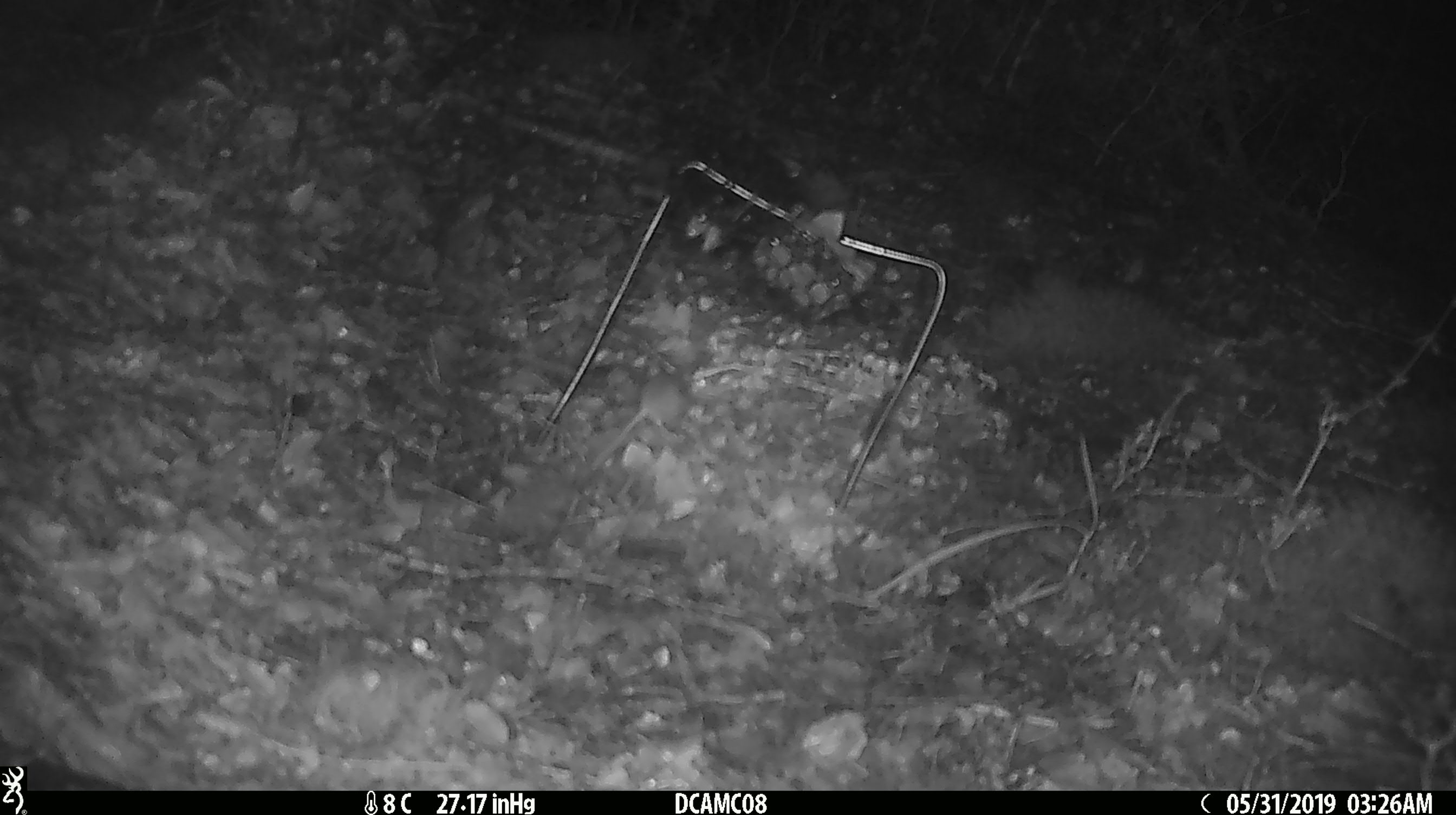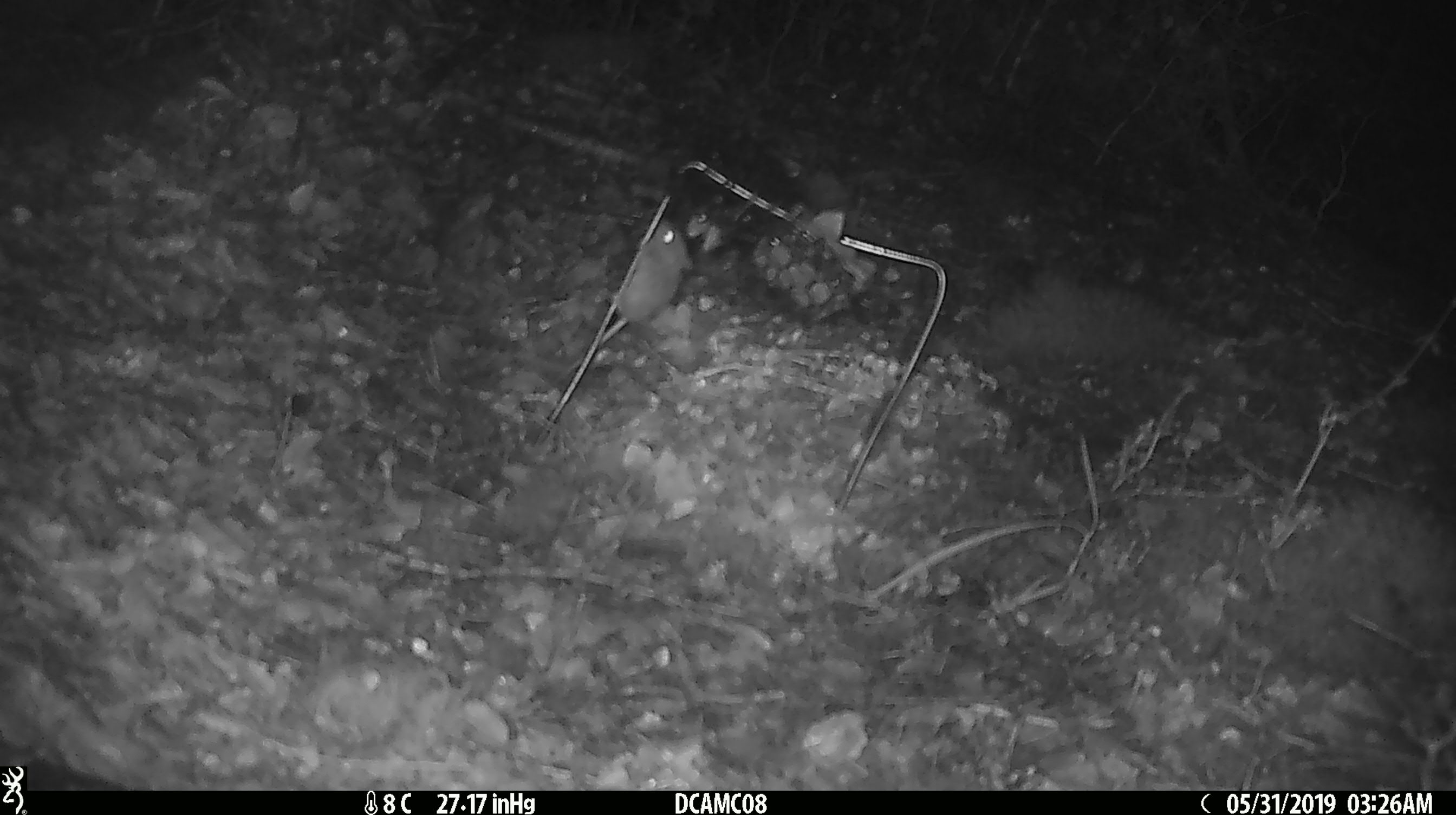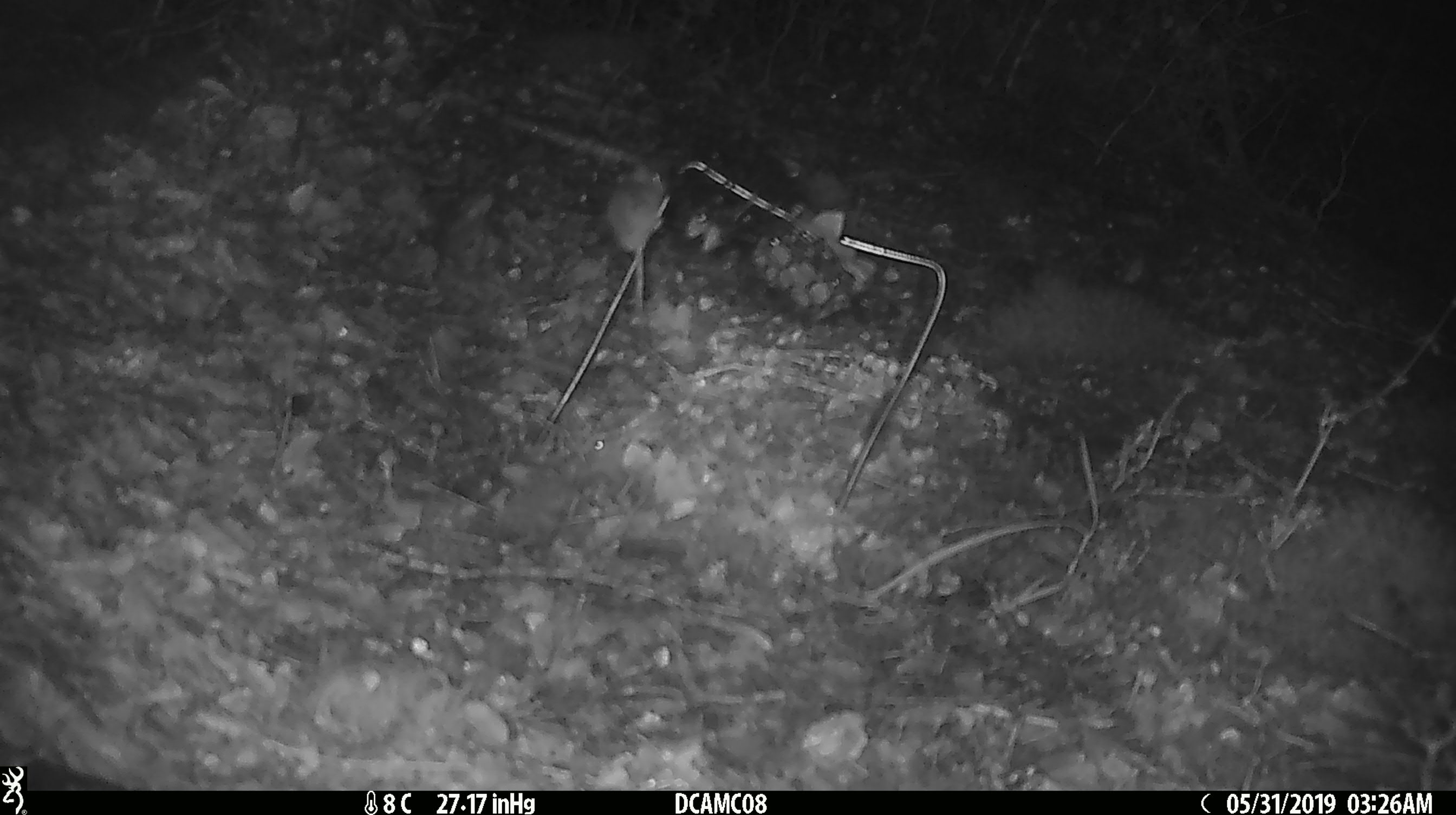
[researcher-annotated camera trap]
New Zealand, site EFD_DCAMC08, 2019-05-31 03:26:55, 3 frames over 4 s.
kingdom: Animalia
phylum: Chordata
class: Mammalia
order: Rodentia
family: Muridae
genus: Mus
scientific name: Mus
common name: mouse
Mouse (Mus).